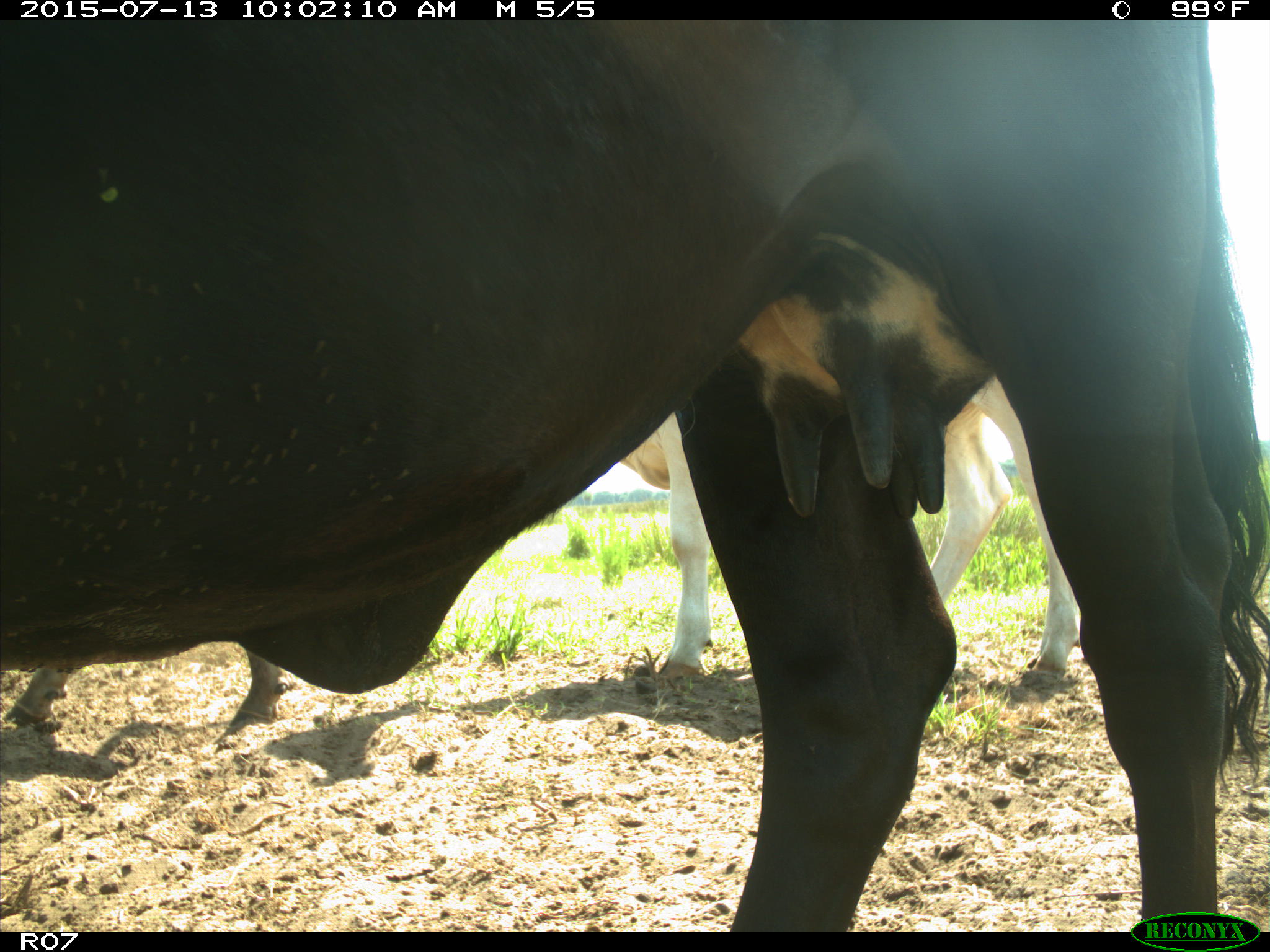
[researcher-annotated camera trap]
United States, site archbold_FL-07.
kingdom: Animalia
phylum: Chordata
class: Mammalia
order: Artiodactyla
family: Bovidae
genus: Bos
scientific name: Bos taurus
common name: domestic cow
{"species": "Bos taurus (domestic cow)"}